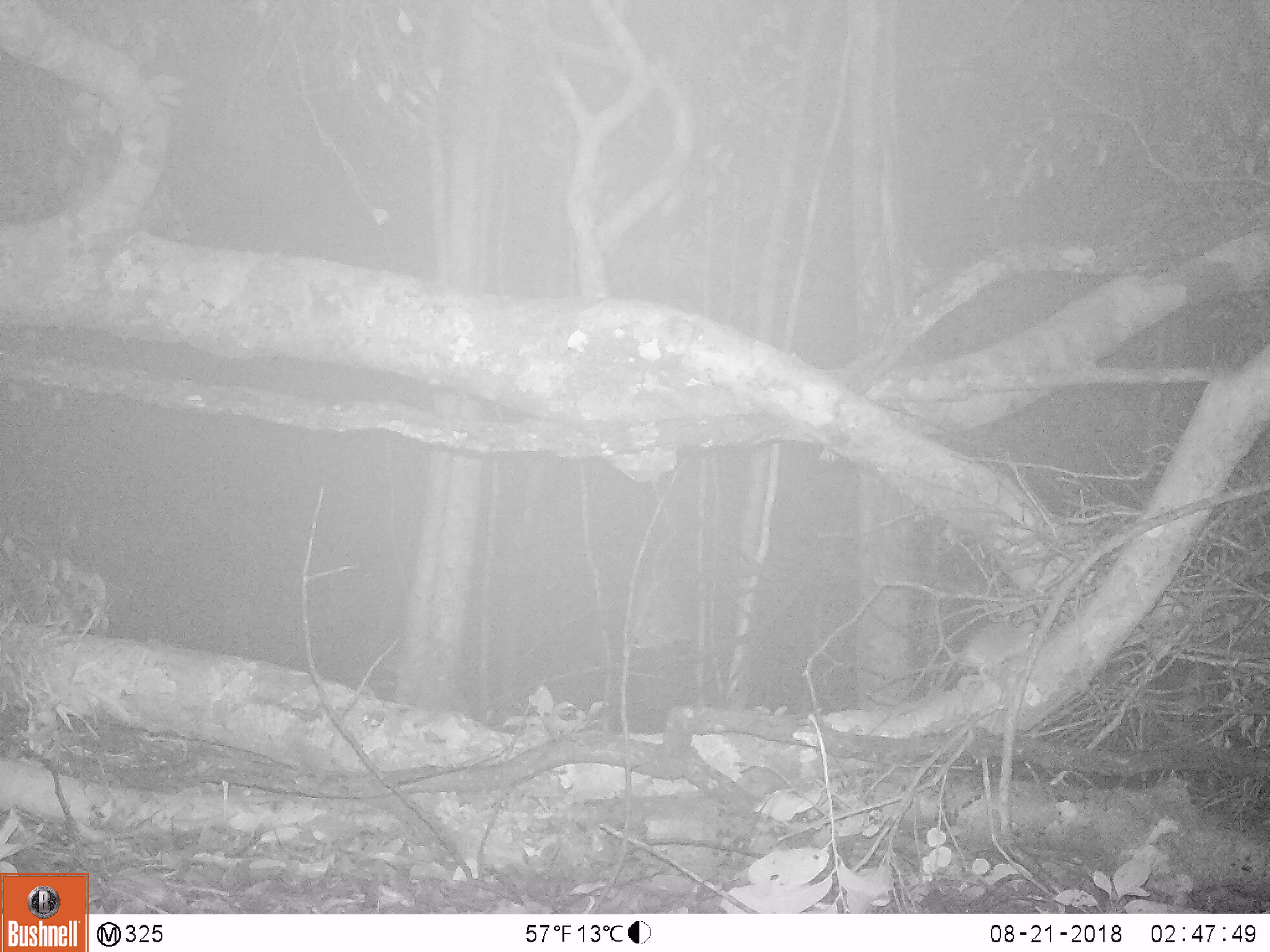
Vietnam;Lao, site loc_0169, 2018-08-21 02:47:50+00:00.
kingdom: Animalia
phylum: Chordata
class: Mammalia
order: Rodentia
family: Muridae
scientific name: Muridae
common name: old-world mice and rats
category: unidentified murid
Unidentified murid (old-world mice and rats) (Muridae). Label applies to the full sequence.